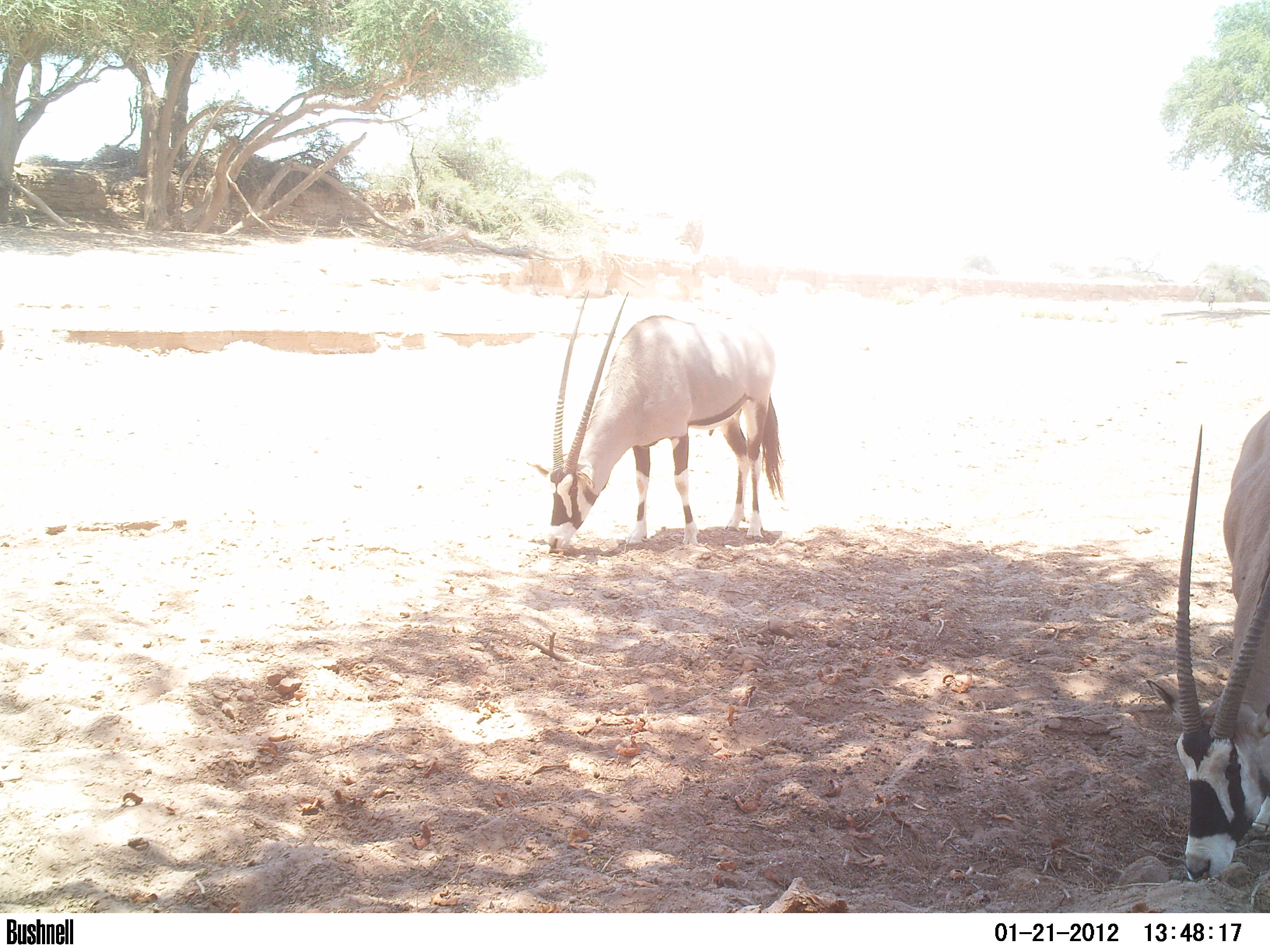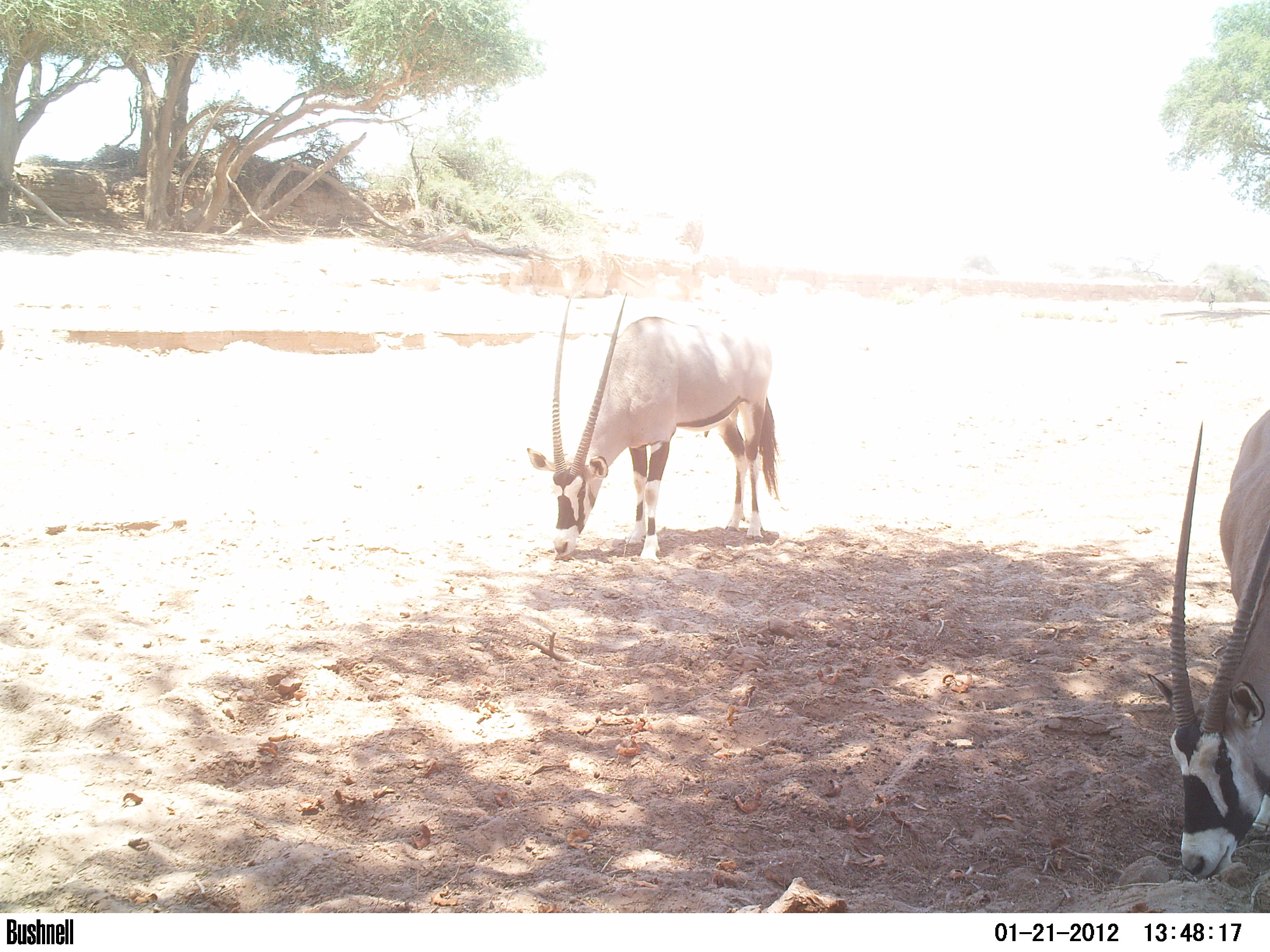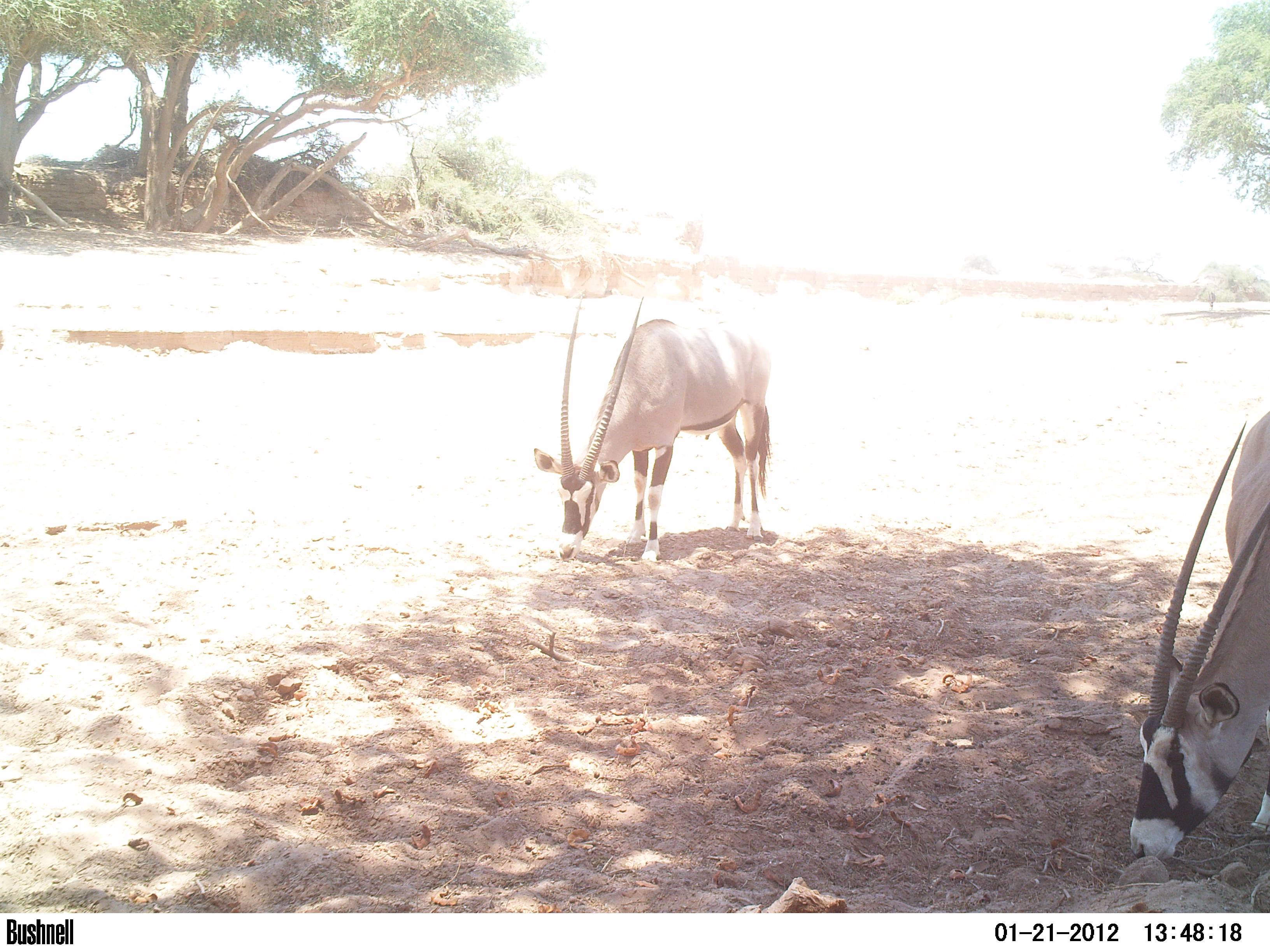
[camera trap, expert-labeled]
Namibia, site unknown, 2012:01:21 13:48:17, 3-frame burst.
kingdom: Animalia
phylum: Chordata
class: Mammalia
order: Artiodactyla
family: Bovidae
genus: Oryx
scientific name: Oryx gazella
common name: gemsbok